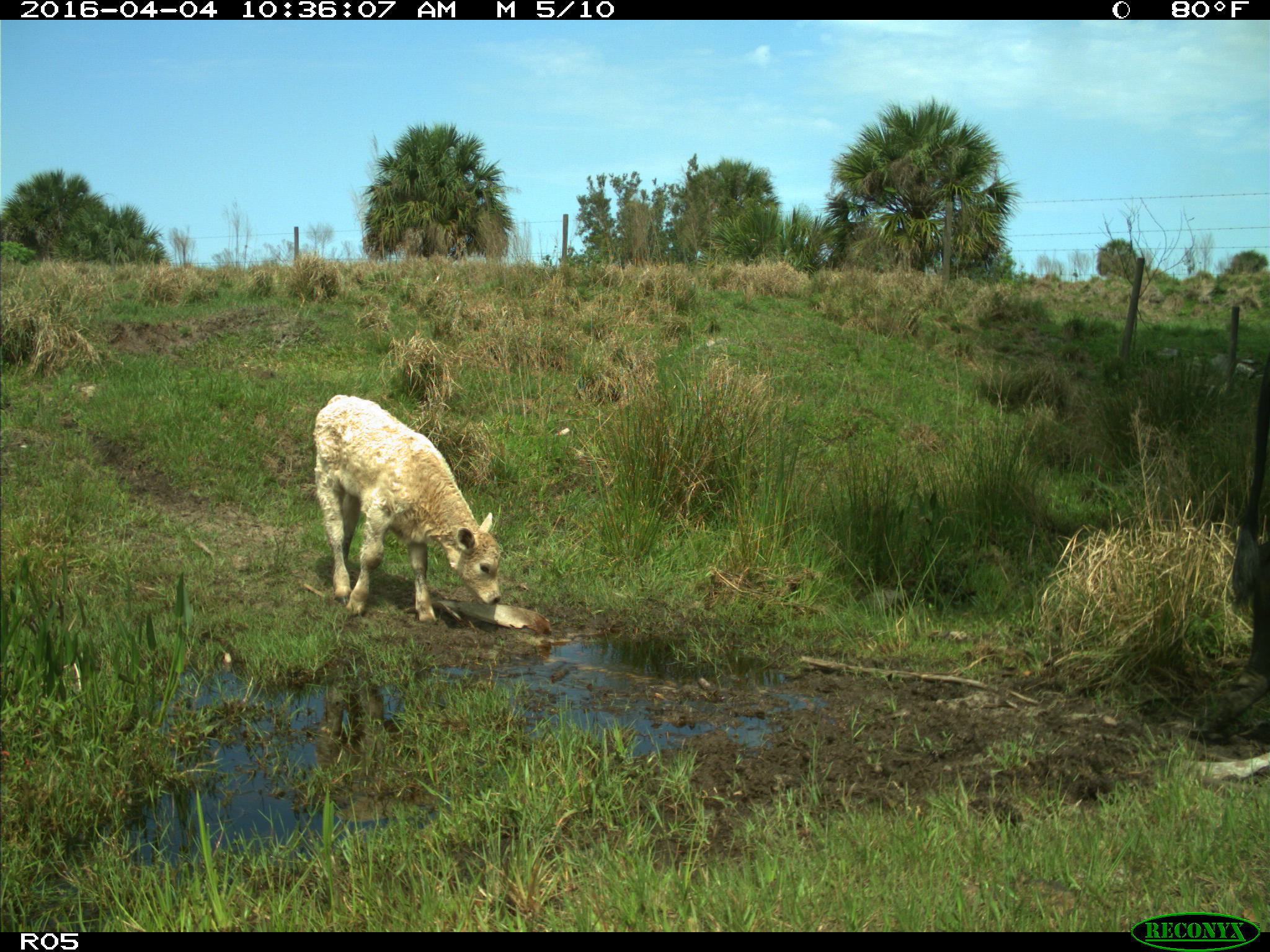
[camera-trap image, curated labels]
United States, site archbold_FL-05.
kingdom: Animalia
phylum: Chordata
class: Mammalia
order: Artiodactyla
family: Bovidae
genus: Bos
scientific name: Bos taurus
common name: domestic cow